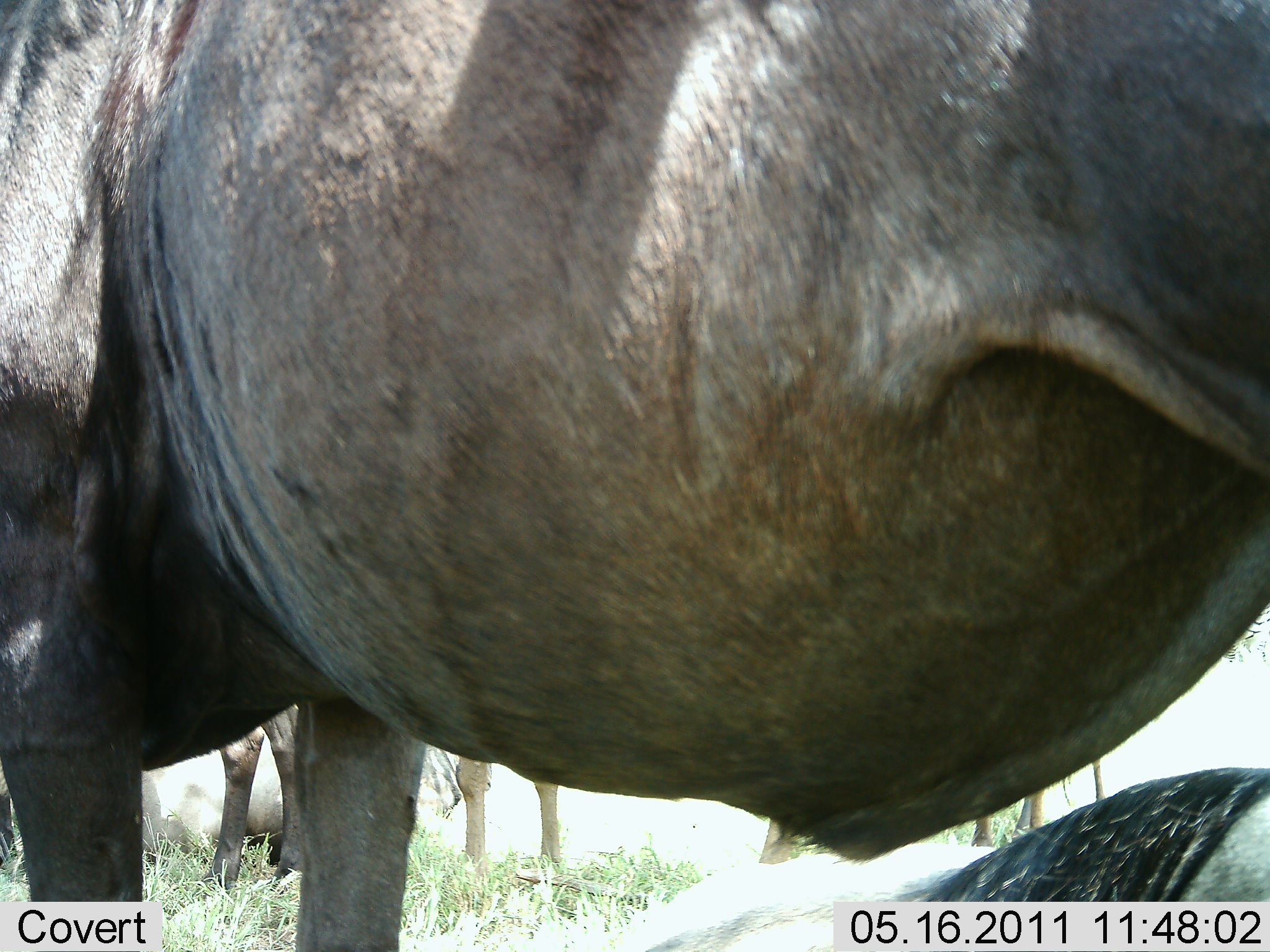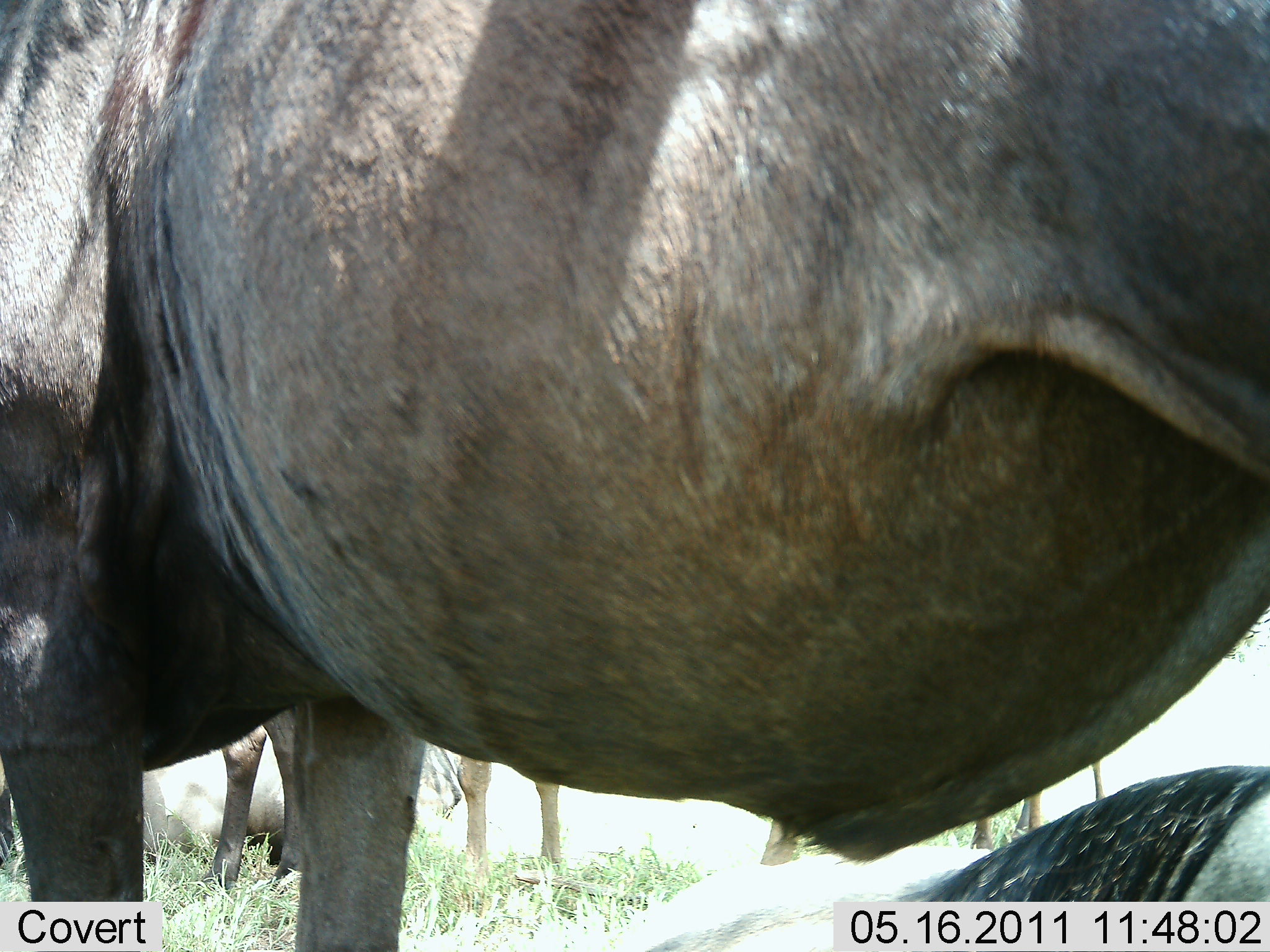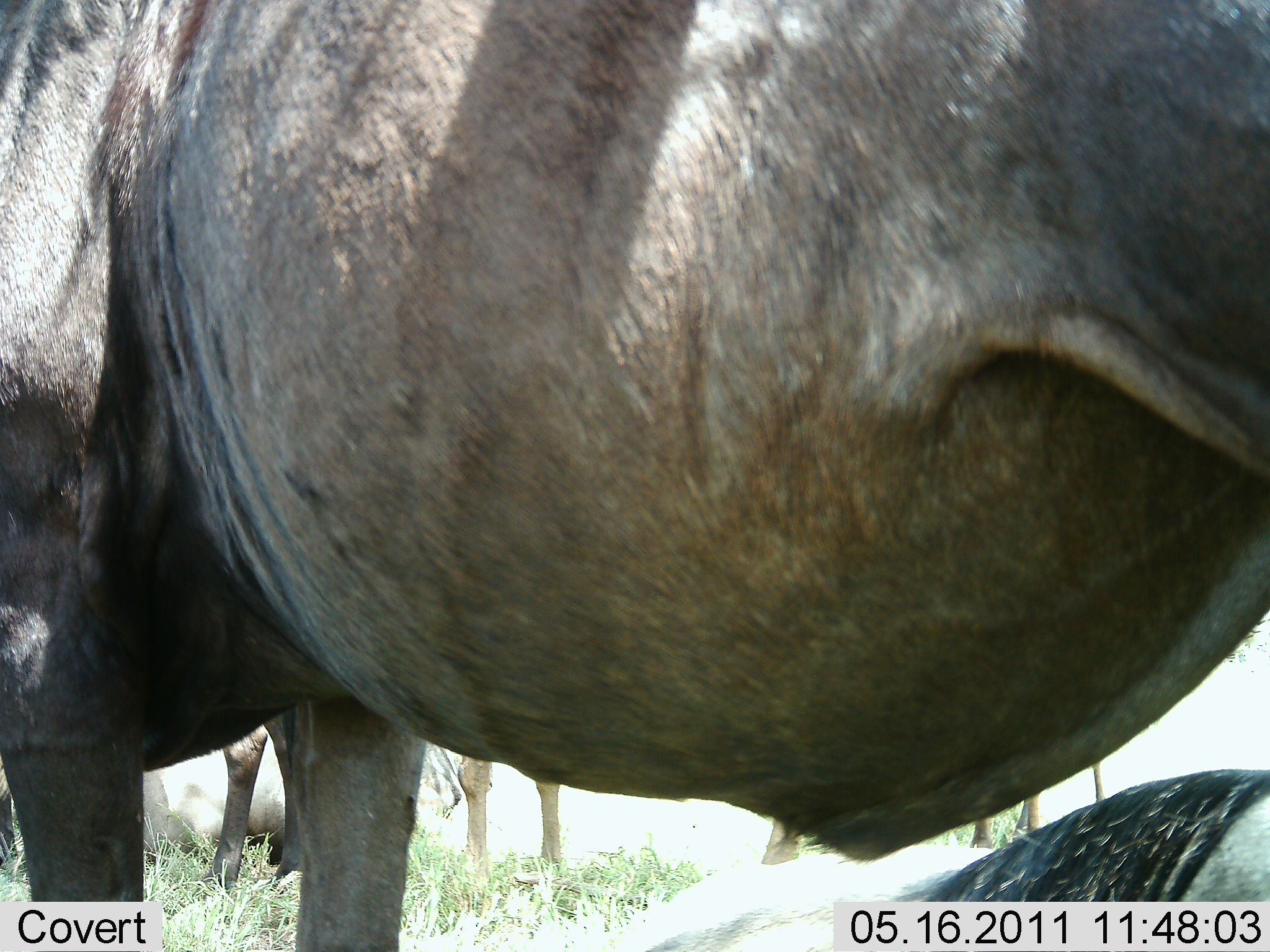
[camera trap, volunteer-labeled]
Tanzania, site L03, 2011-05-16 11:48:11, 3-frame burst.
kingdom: Animalia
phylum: Chordata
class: Mammalia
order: Artiodactyla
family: Bovidae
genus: Connochaetes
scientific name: Connochaetes taurinus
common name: blue wildebeest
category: wildebeest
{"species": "wildebeest (blue wildebeest) (Connochaetes taurinus)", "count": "3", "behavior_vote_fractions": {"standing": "91%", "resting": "45%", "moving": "0%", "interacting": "0%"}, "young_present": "0%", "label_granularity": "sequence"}